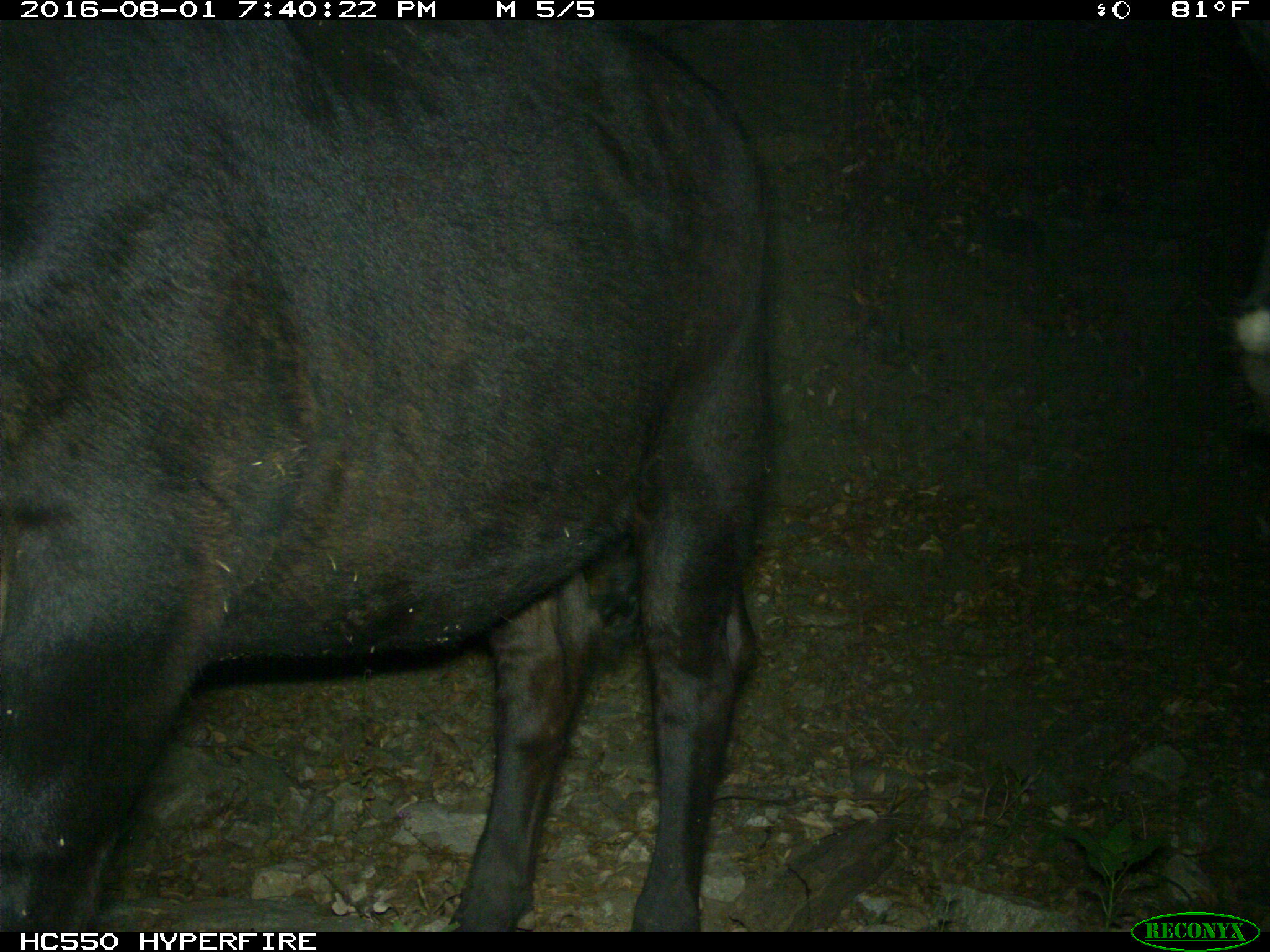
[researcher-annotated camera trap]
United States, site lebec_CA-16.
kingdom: Animalia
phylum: Chordata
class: Mammalia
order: Artiodactyla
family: Bovidae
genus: Bos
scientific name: Bos taurus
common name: domestic cow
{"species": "Bos taurus (domestic cow)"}